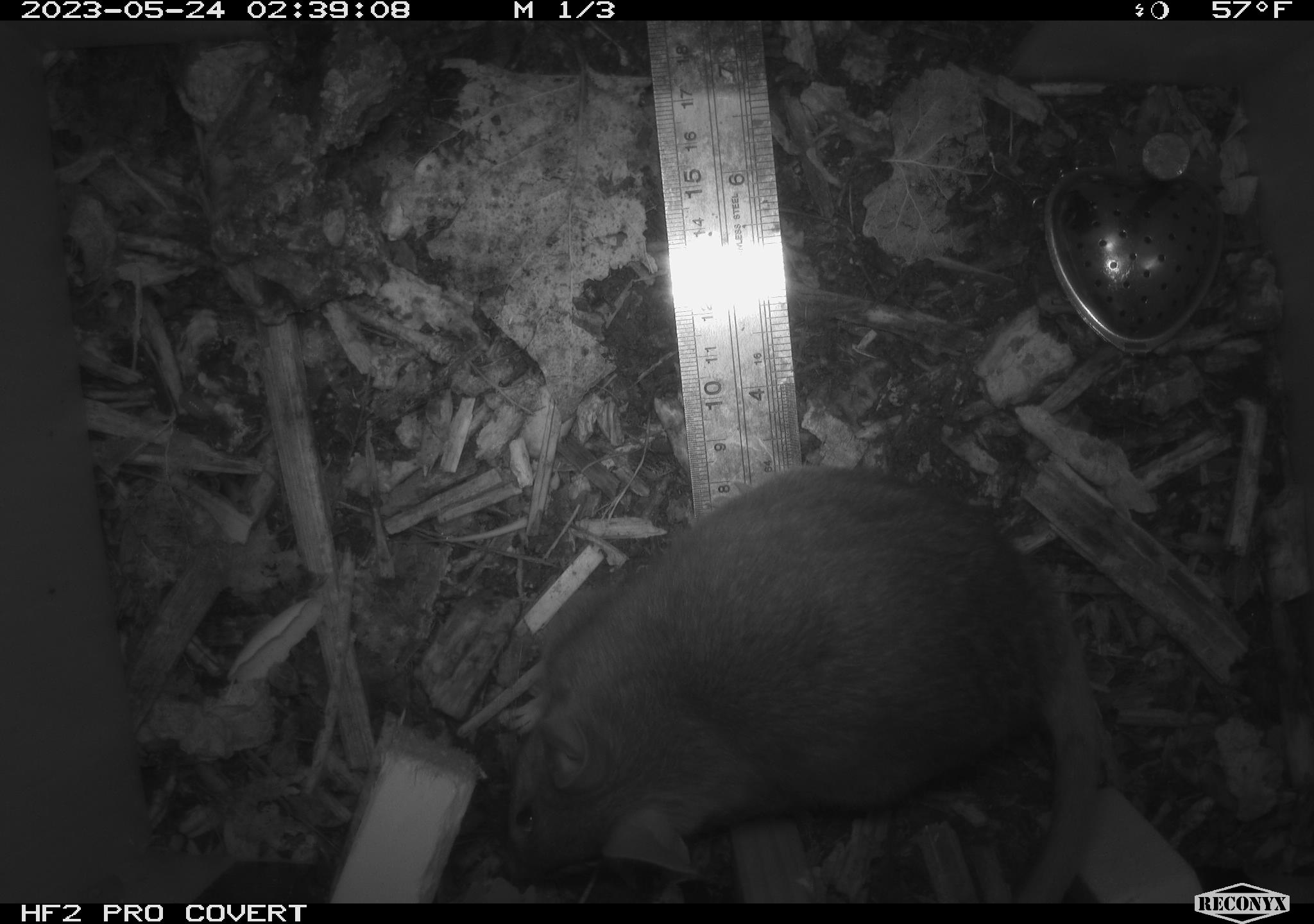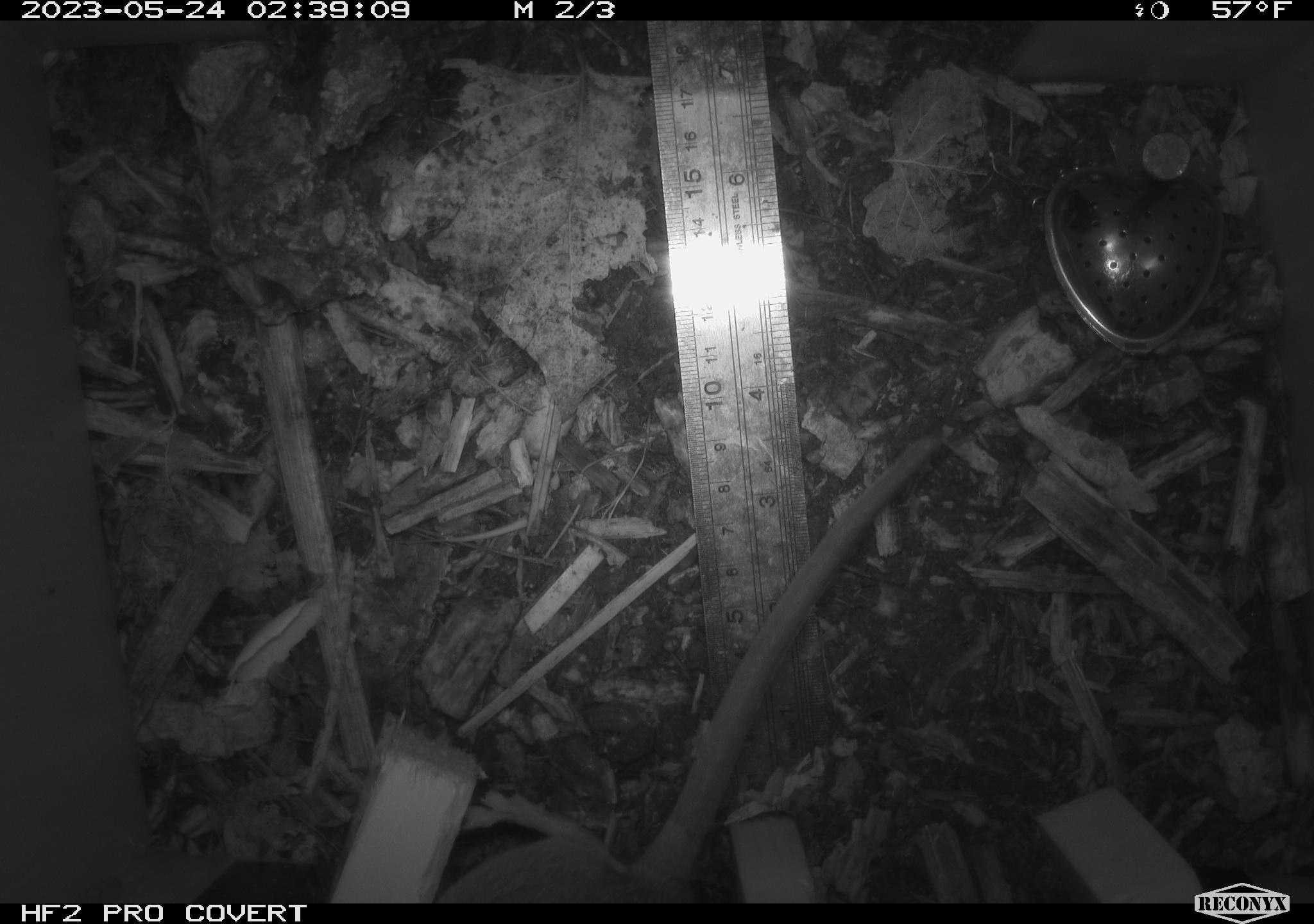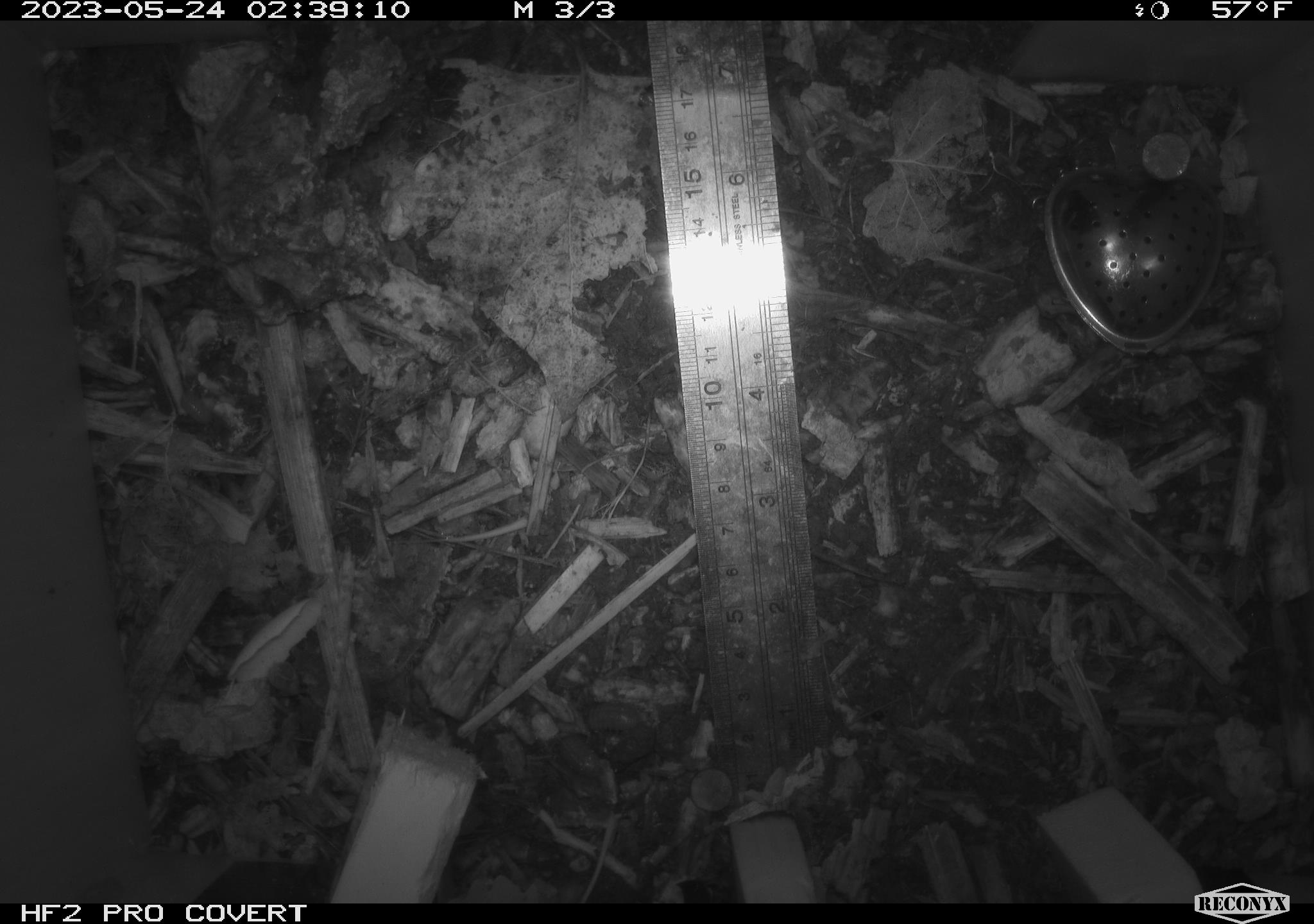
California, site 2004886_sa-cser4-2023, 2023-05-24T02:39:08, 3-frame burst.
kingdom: Animalia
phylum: Chordata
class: Mammalia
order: Rodentia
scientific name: Rodentia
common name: woodrat or rat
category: woodrat or rat species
Woodrat or rat species (woodrat or rat) (Rodentia).